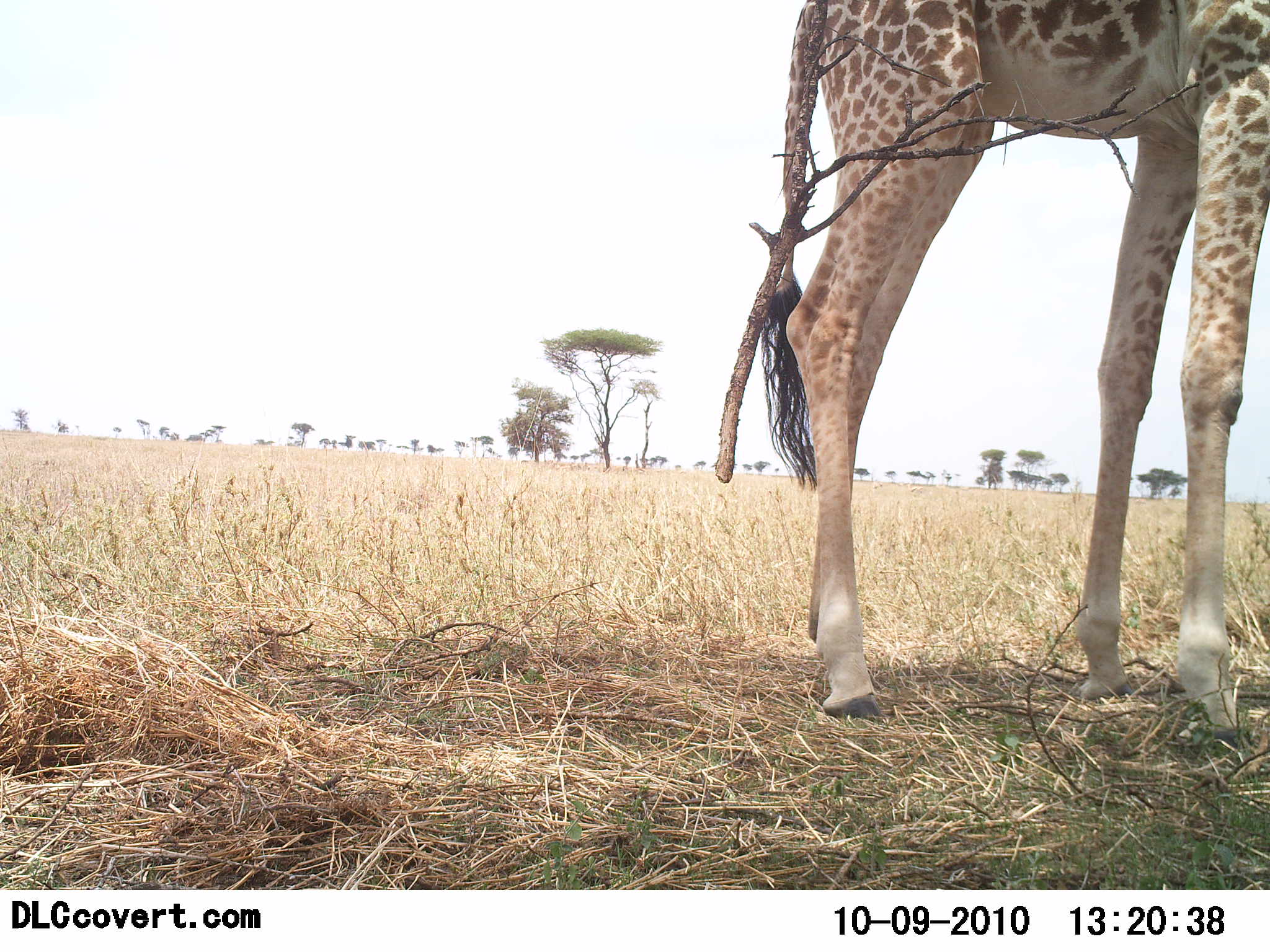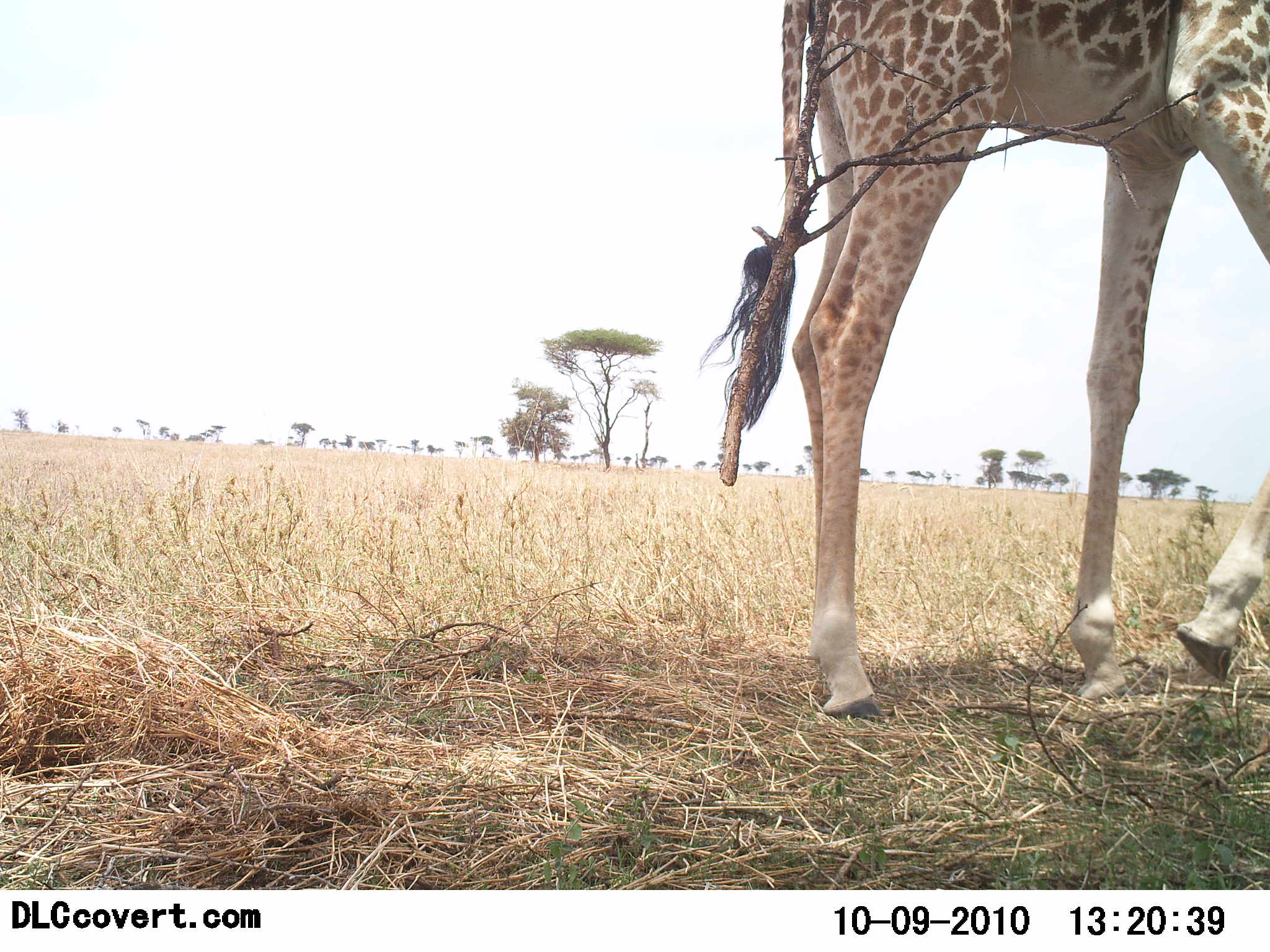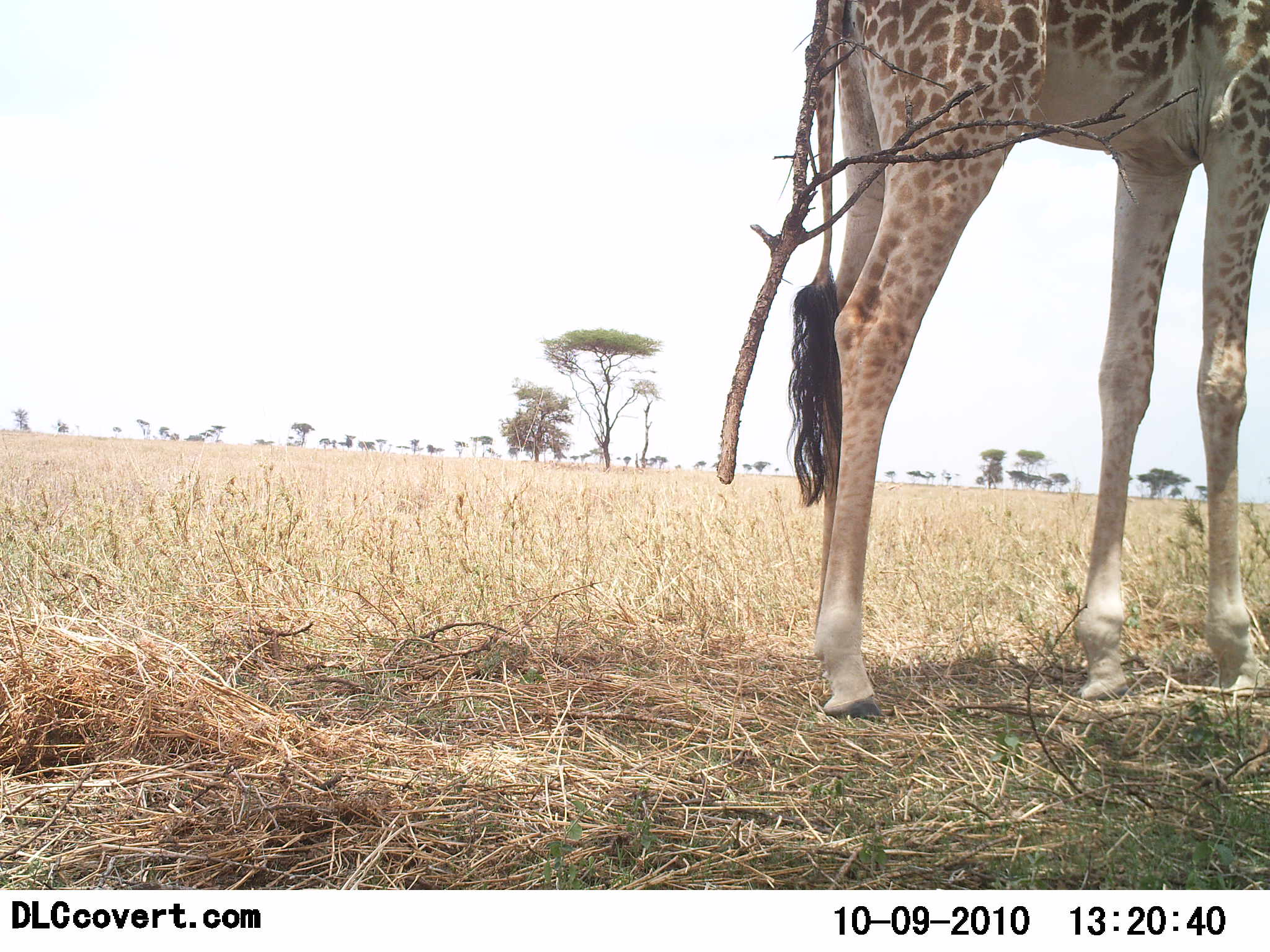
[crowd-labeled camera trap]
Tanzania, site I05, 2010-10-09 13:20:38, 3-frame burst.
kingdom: Animalia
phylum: Chordata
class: Mammalia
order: Artiodactyla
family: Giraffidae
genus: Giraffa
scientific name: Giraffa camelopardalis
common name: giraffe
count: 1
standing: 83%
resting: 0%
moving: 28%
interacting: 0%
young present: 0%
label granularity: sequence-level